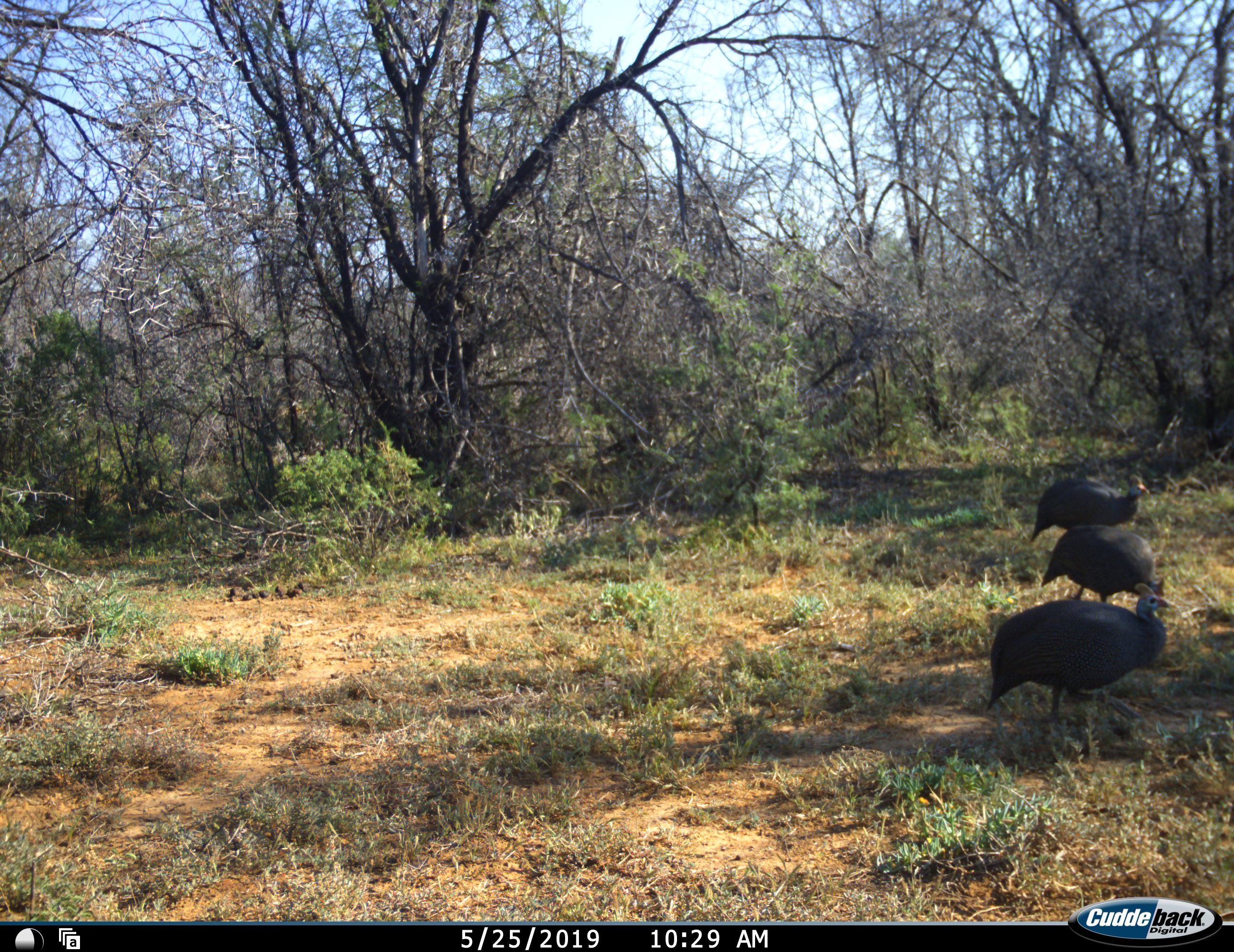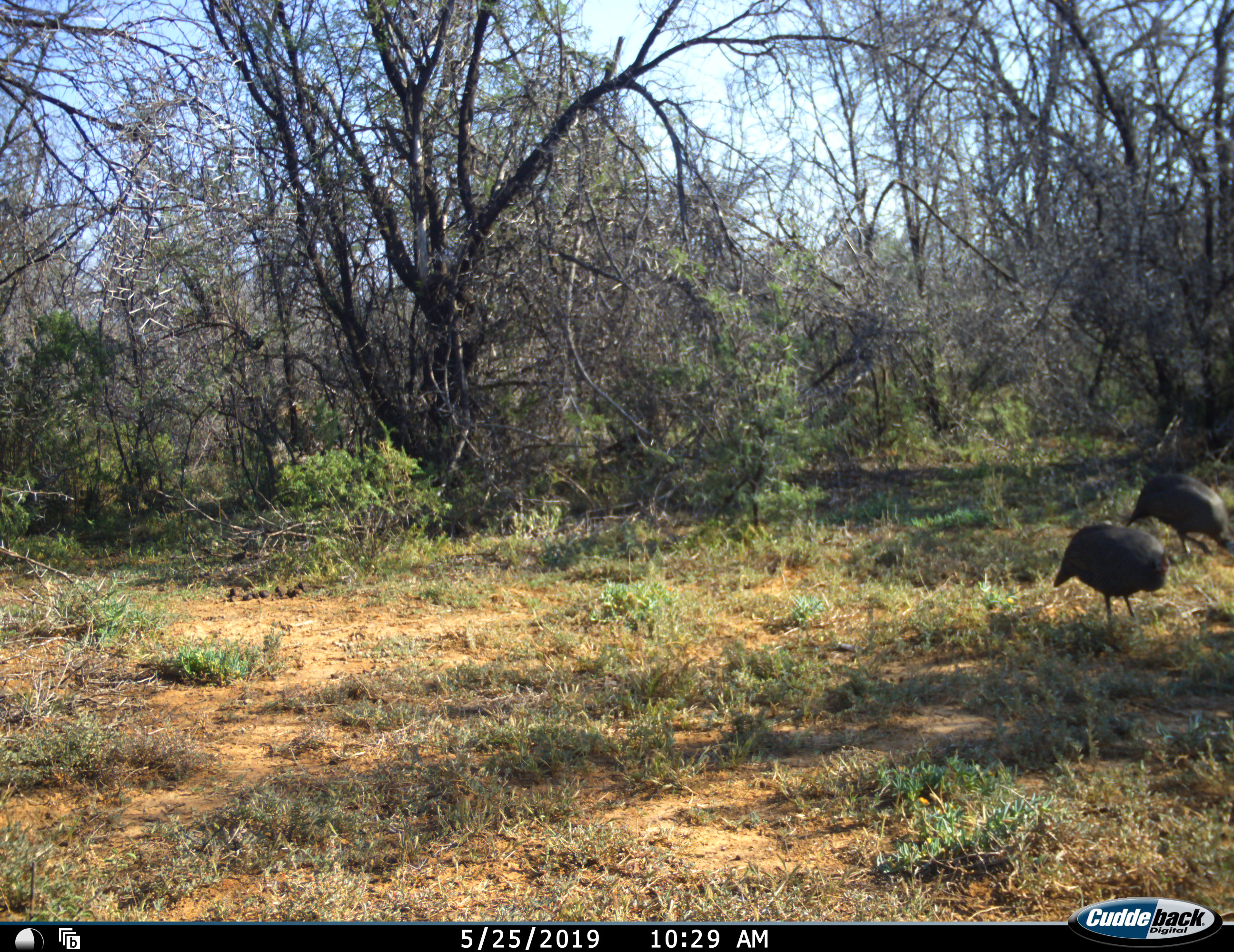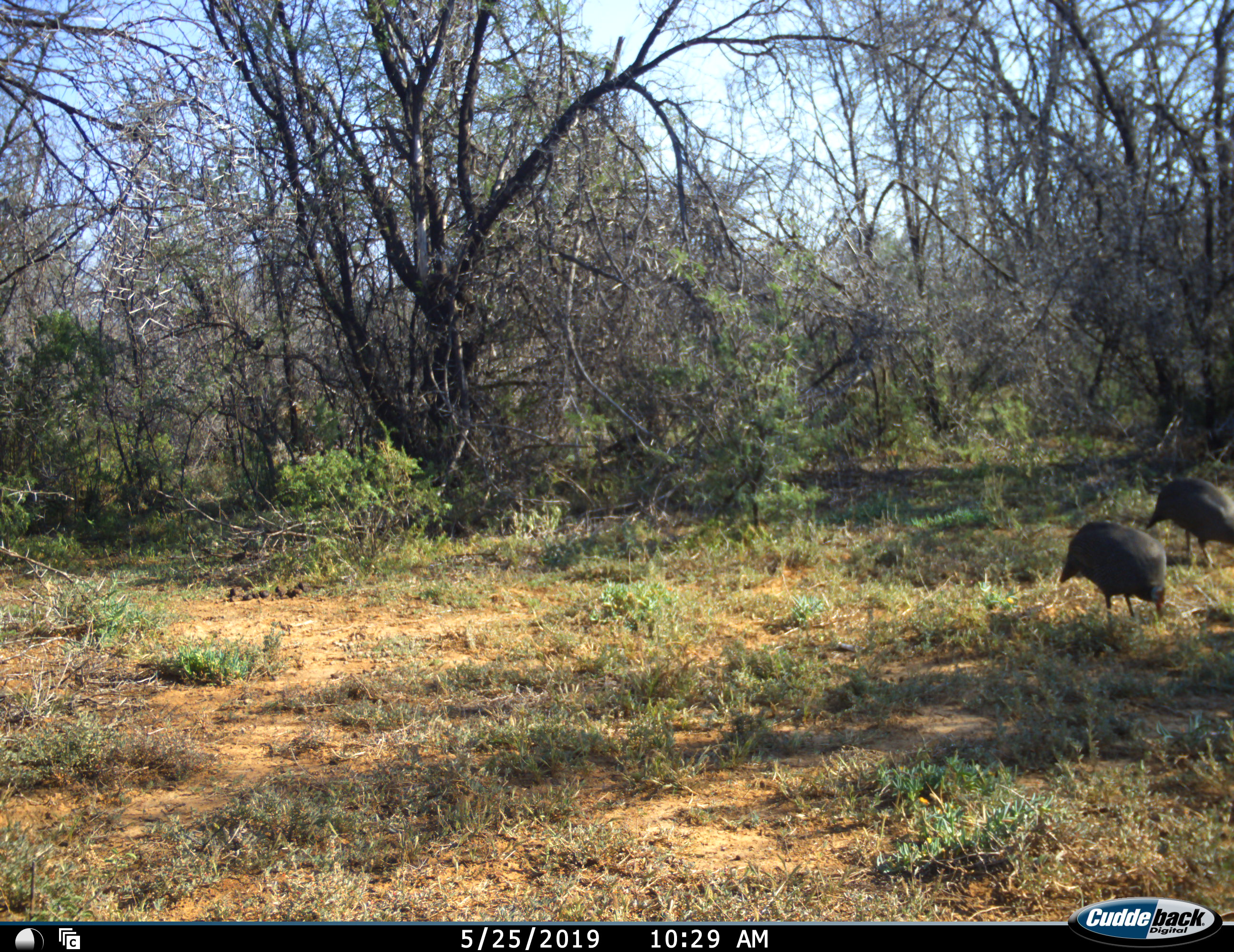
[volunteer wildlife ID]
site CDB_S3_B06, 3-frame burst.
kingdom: Animalia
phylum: Chordata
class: Aves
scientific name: Aves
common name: bird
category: birdother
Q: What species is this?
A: Birdother (bird) (Aves).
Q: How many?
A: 3.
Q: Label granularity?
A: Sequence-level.